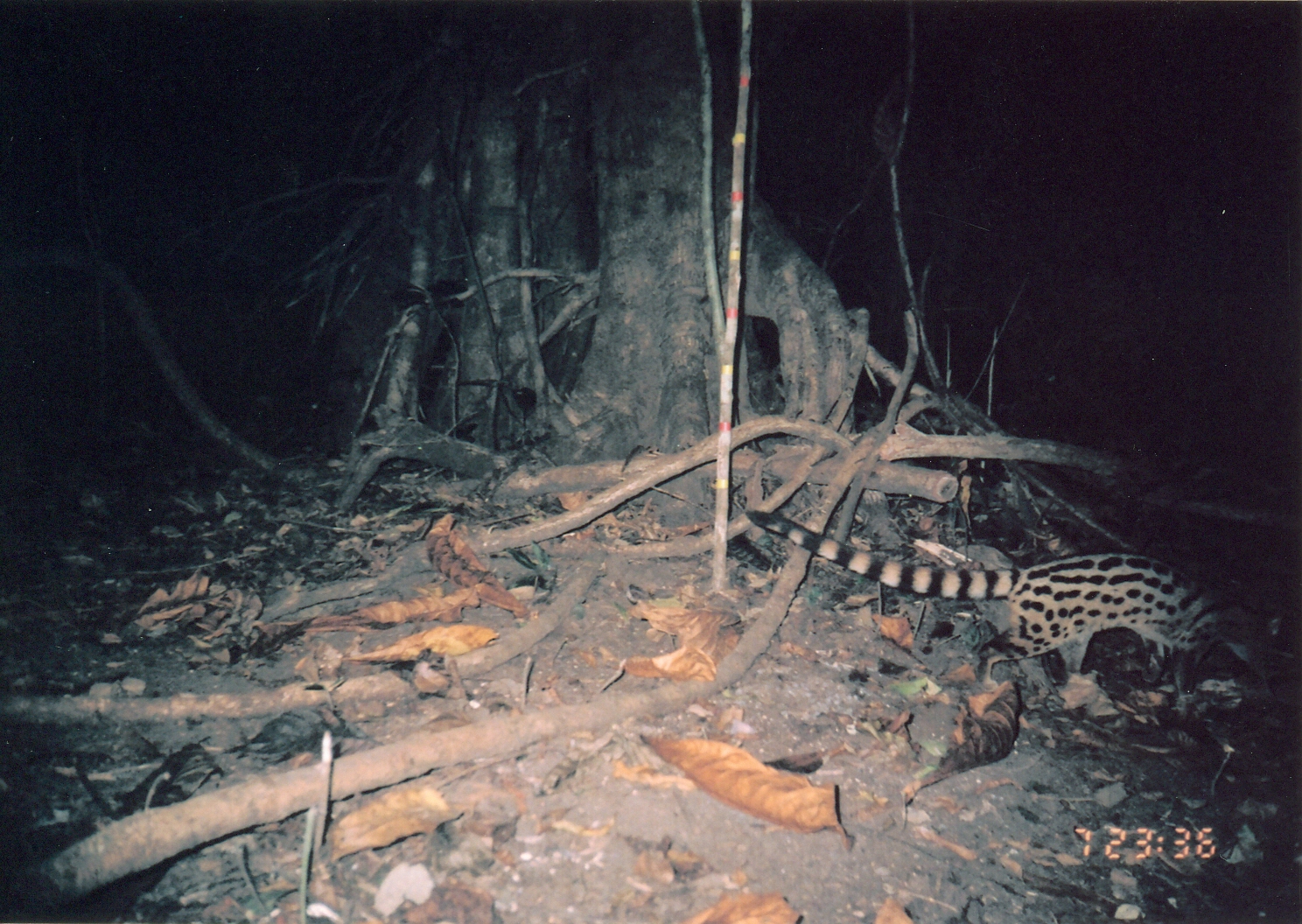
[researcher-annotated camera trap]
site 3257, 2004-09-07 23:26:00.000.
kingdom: Animalia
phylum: Chordata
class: Mammalia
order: Carnivora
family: Viverridae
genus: Genetta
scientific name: Genetta servalina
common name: servaline genet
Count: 1.